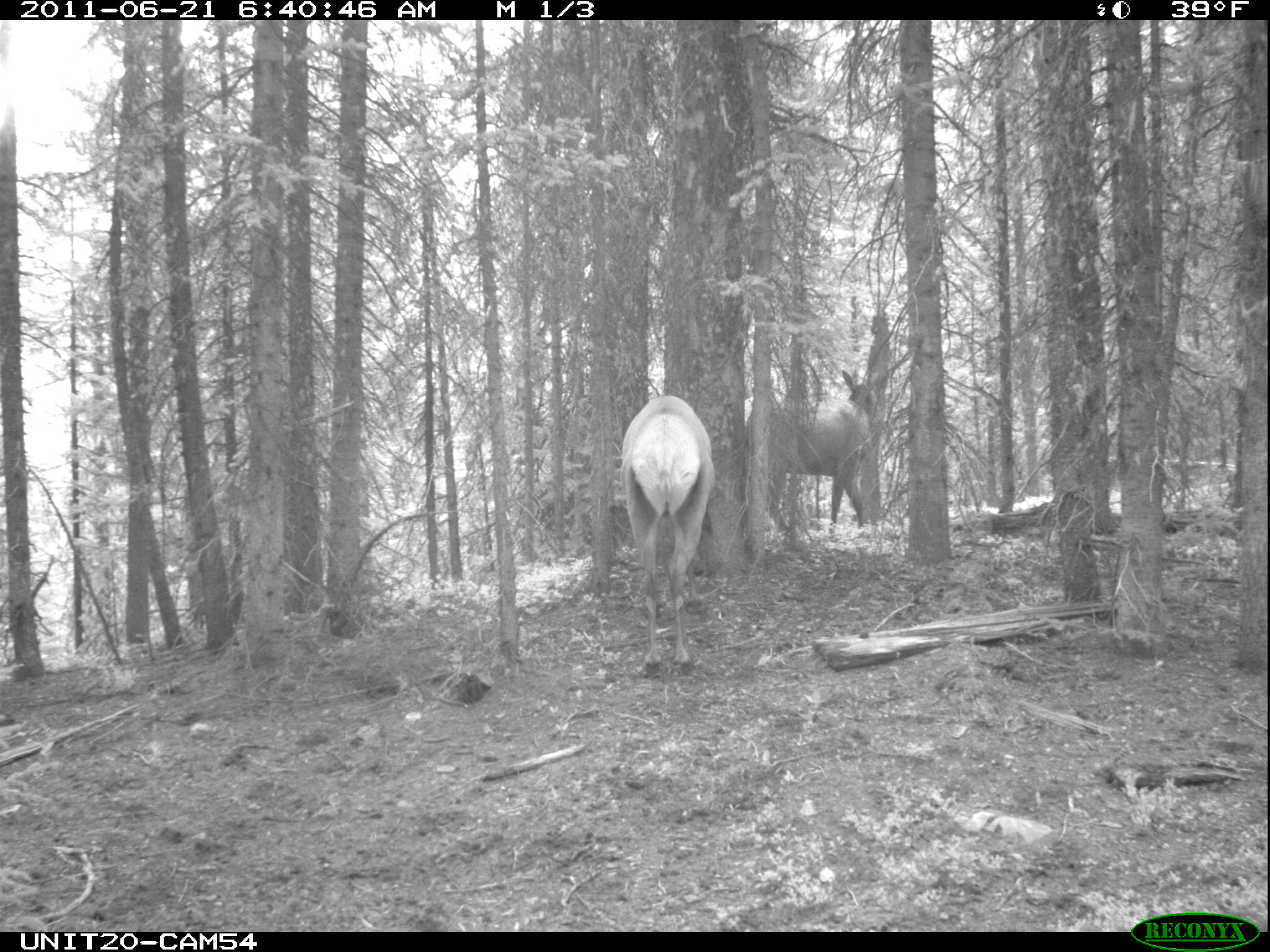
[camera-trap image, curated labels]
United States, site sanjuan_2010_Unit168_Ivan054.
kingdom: Animalia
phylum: Chordata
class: Mammalia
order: Artiodactyla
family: Cervidae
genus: Cervus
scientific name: Cervus elaphus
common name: red deer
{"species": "Cervus elaphus (red deer)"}